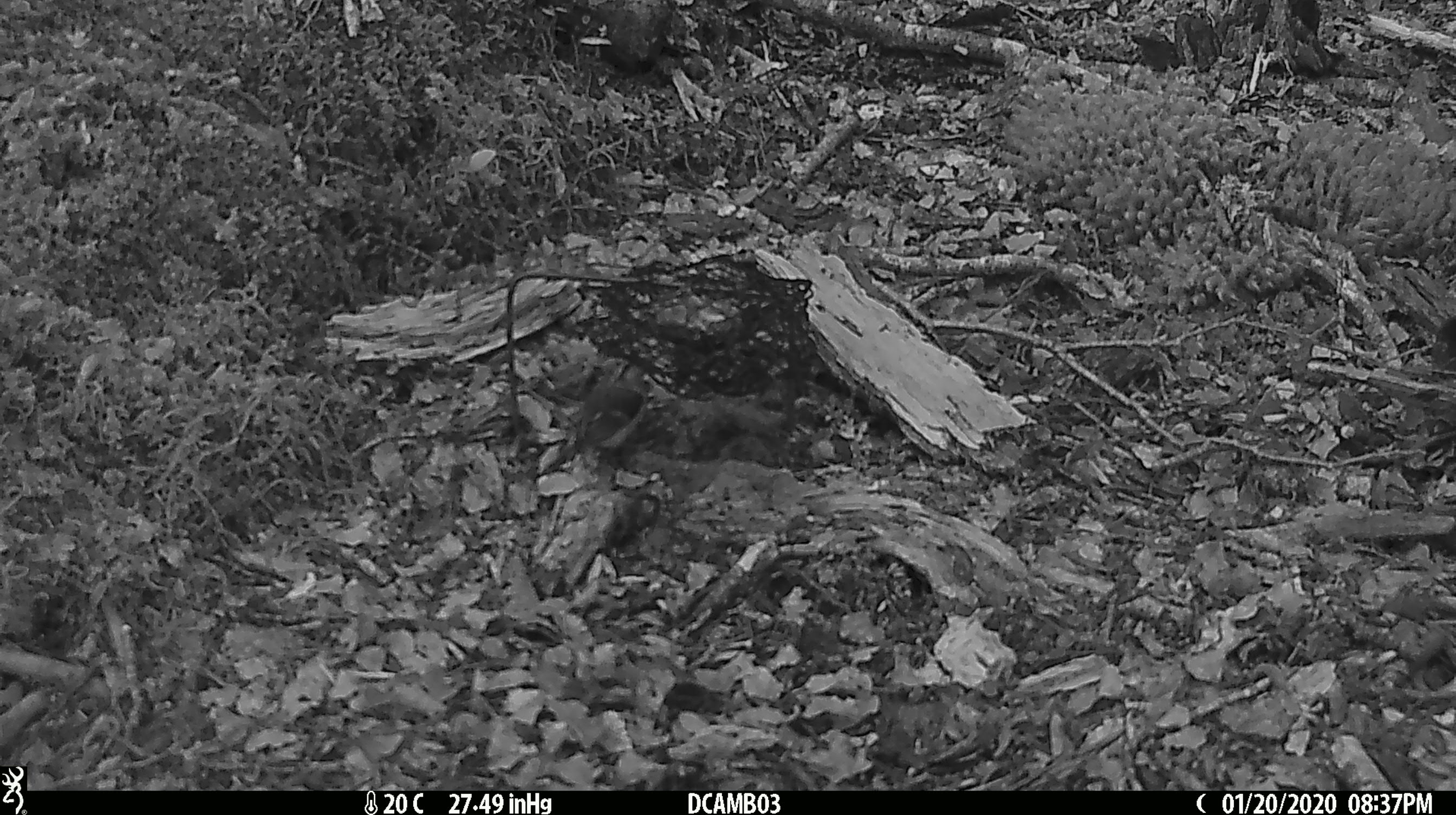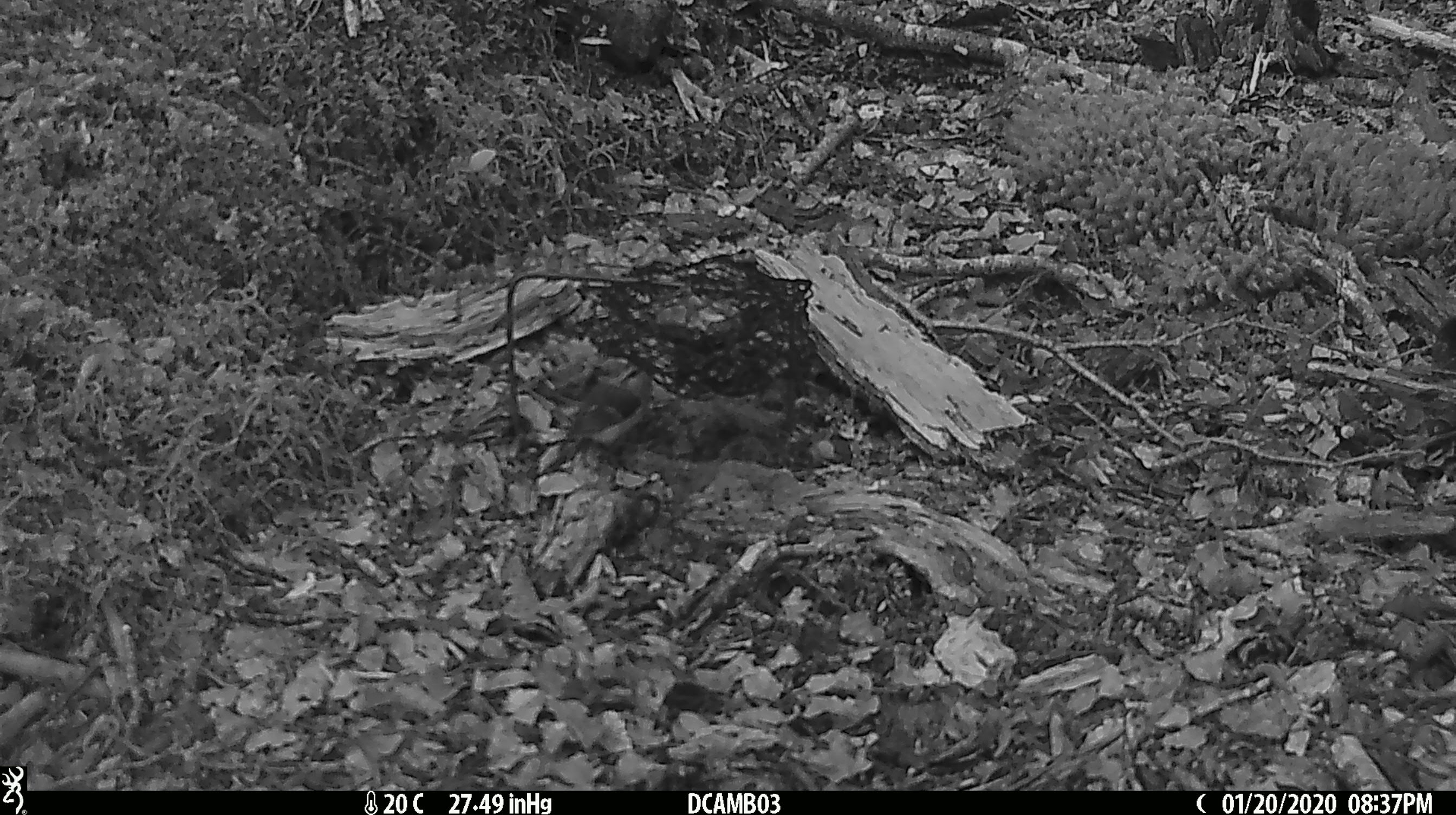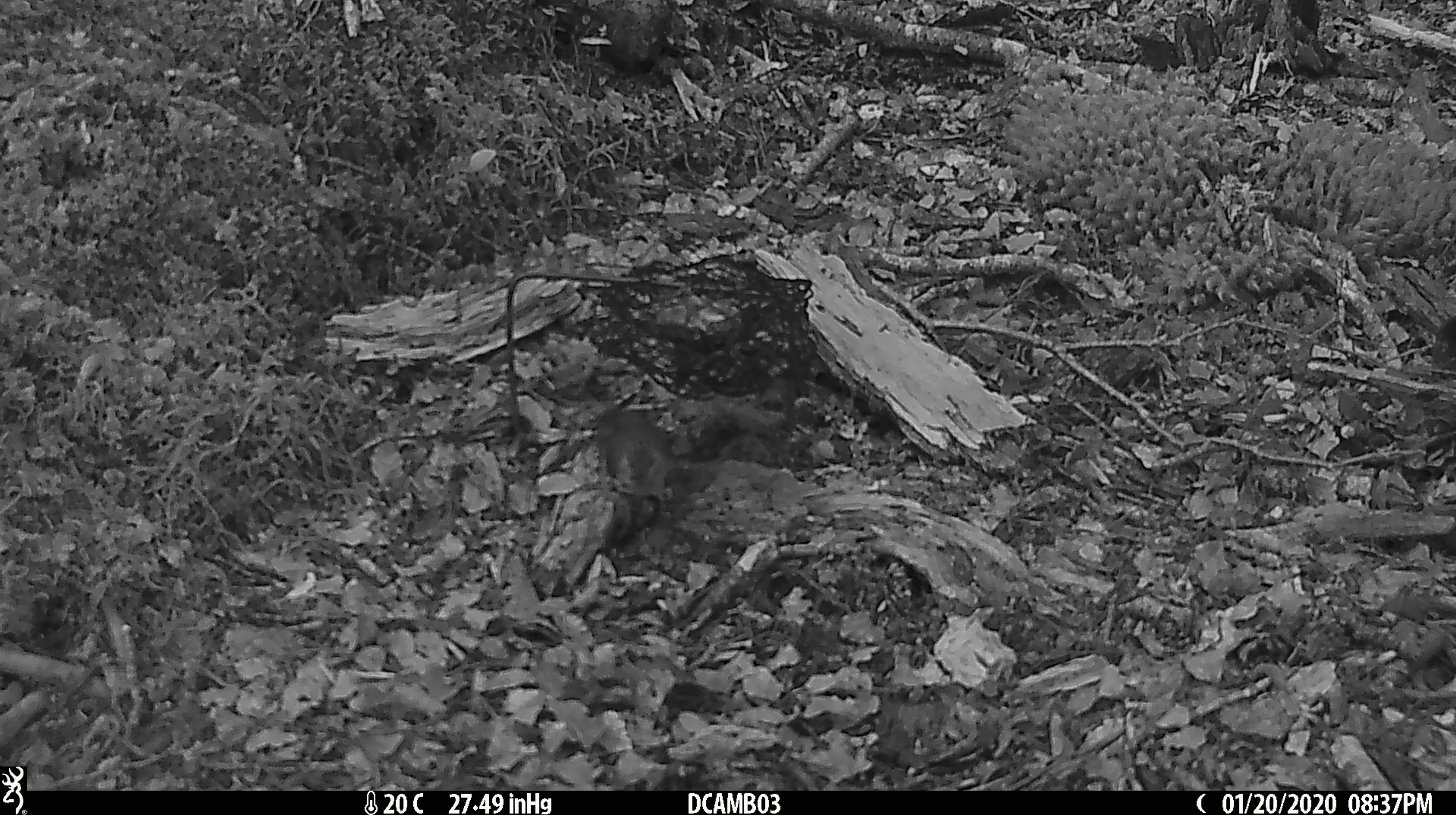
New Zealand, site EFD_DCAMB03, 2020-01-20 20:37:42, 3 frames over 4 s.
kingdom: Animalia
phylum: Chordata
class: Aves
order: Passeriformes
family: Acanthisittidae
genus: Acanthisitta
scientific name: Acanthisitta chloris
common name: rifleman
Rifleman (Acanthisitta chloris).